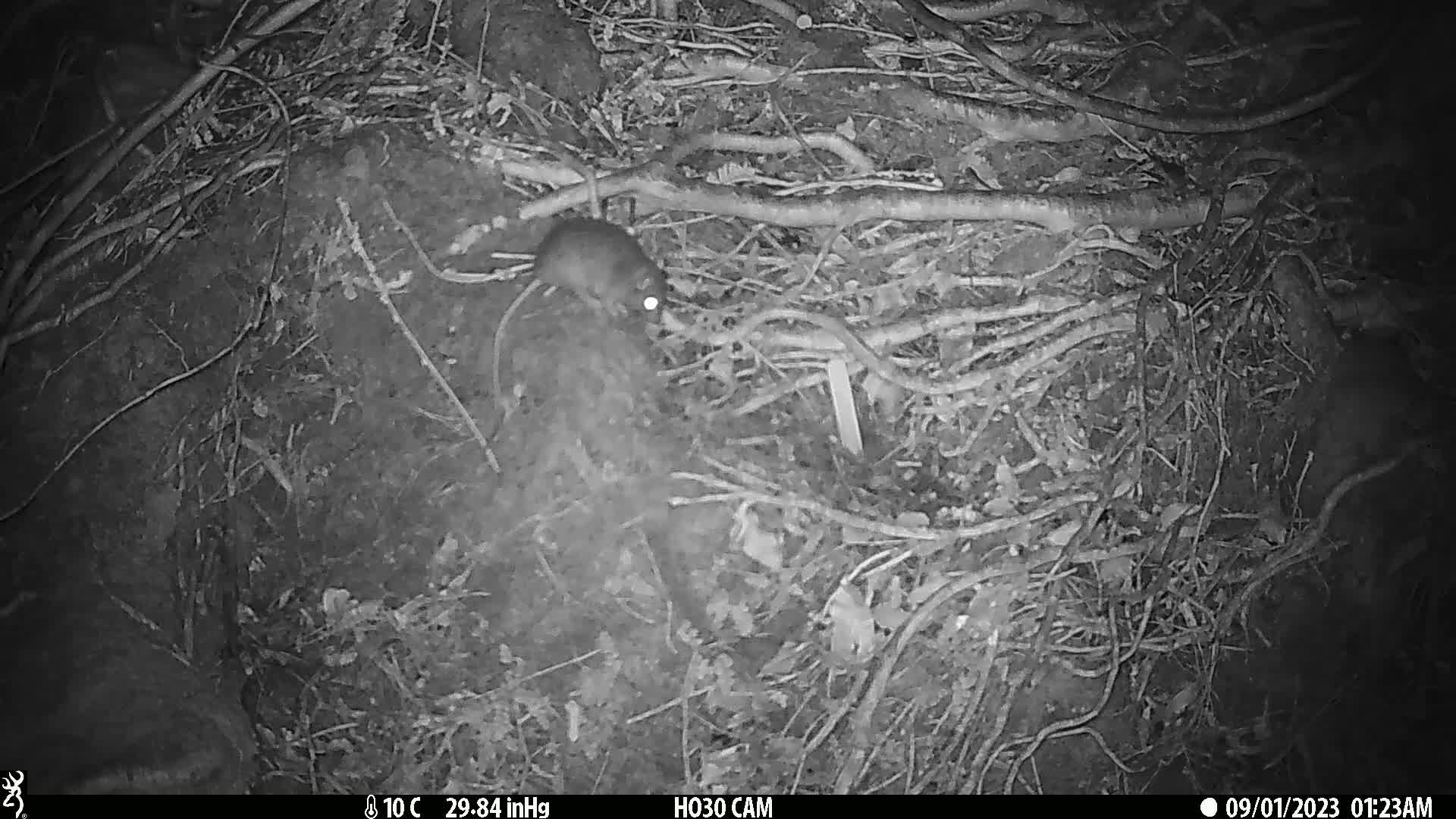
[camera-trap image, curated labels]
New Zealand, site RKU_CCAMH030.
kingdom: Animalia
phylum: Chordata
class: Mammalia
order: Rodentia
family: Muridae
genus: Rattus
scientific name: Rattus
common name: rat